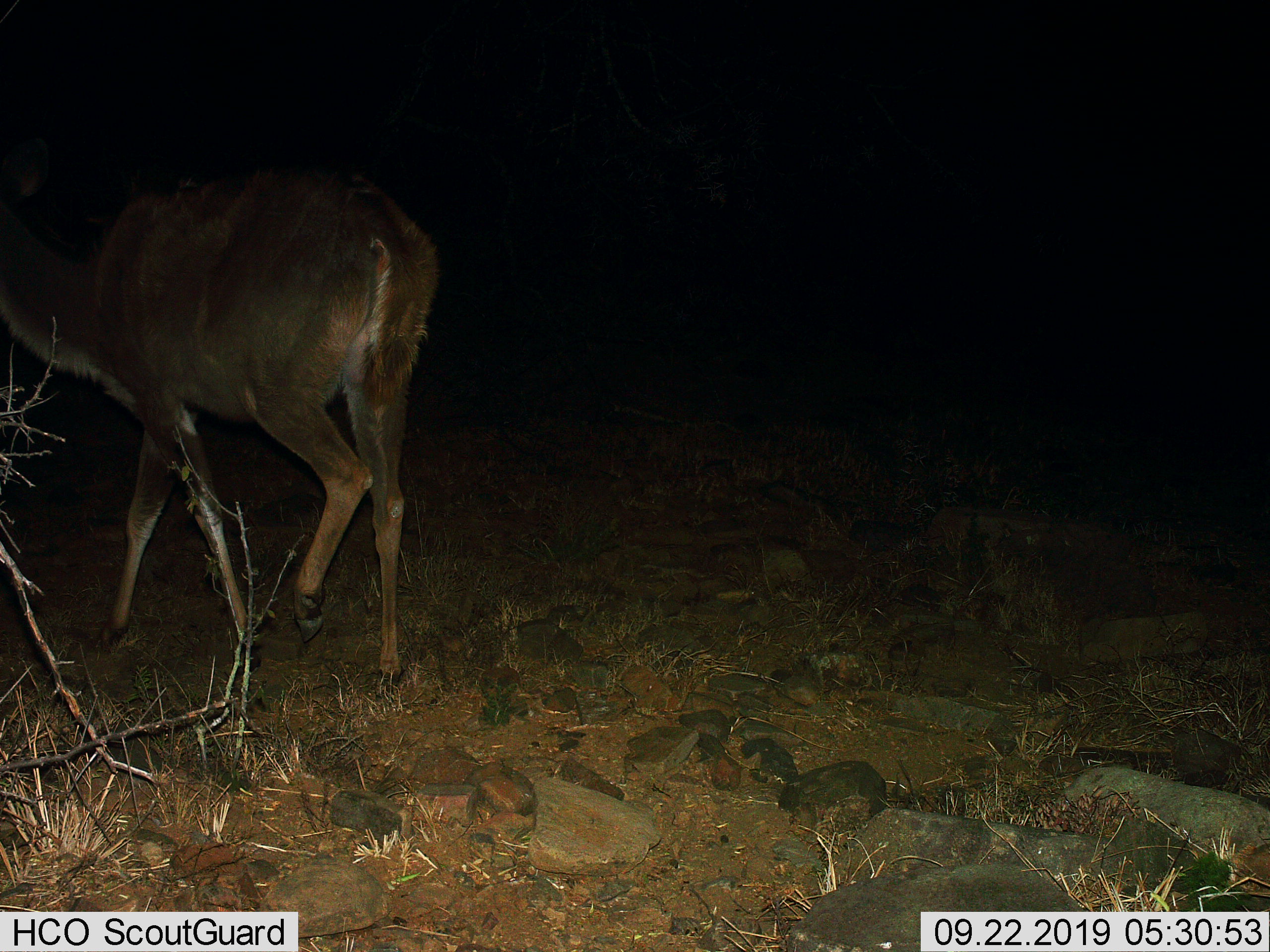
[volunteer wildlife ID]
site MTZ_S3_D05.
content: unidentified animal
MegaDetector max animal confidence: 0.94